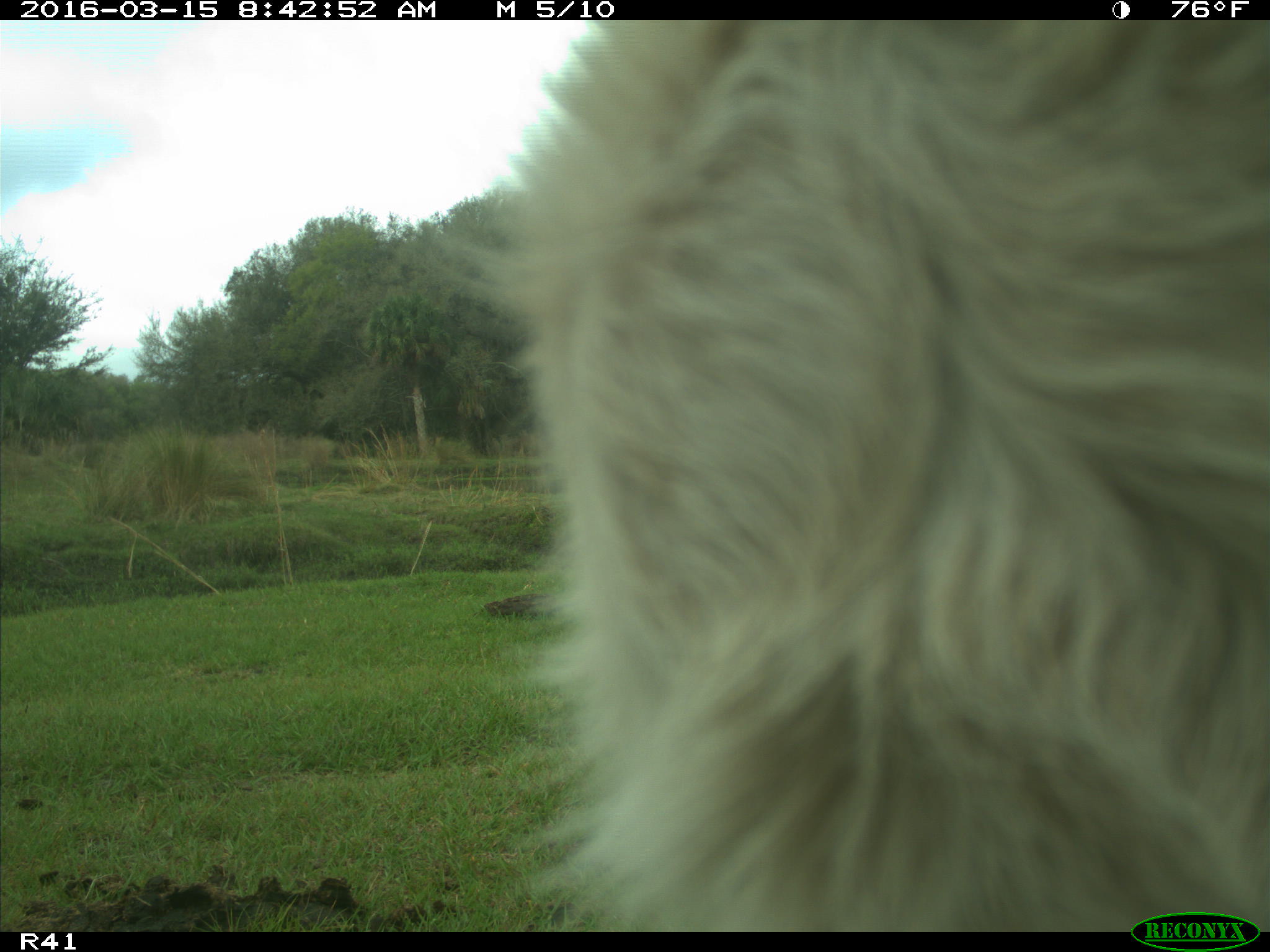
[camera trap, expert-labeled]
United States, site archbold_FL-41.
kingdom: Animalia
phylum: Chordata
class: Mammalia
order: Artiodactyla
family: Bovidae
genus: Bos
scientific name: Bos taurus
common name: domestic cow